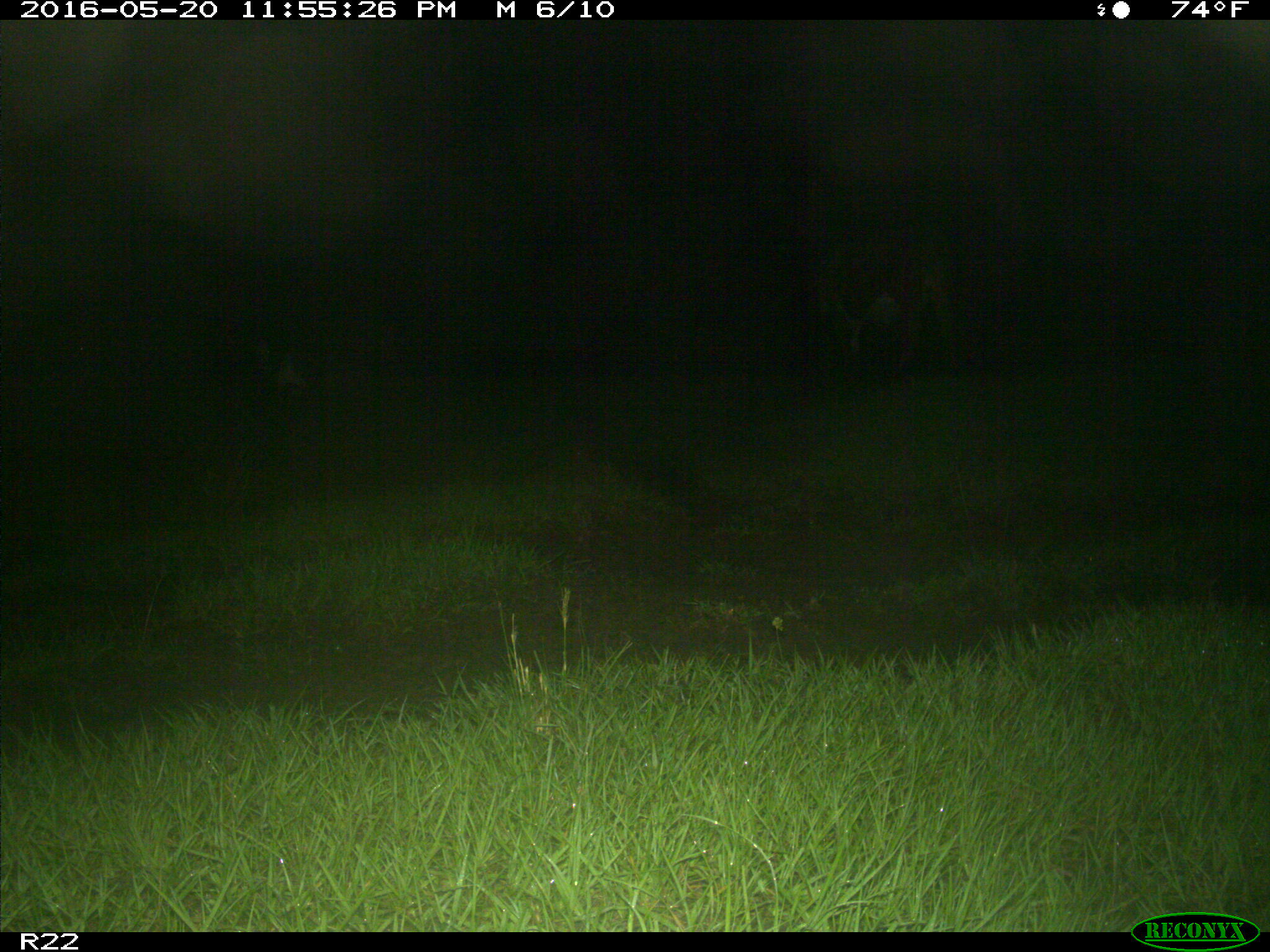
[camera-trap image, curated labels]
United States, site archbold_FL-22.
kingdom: Animalia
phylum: Chordata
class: Mammalia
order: Artiodactyla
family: Bovidae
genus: Bos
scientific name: Bos taurus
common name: domestic cow